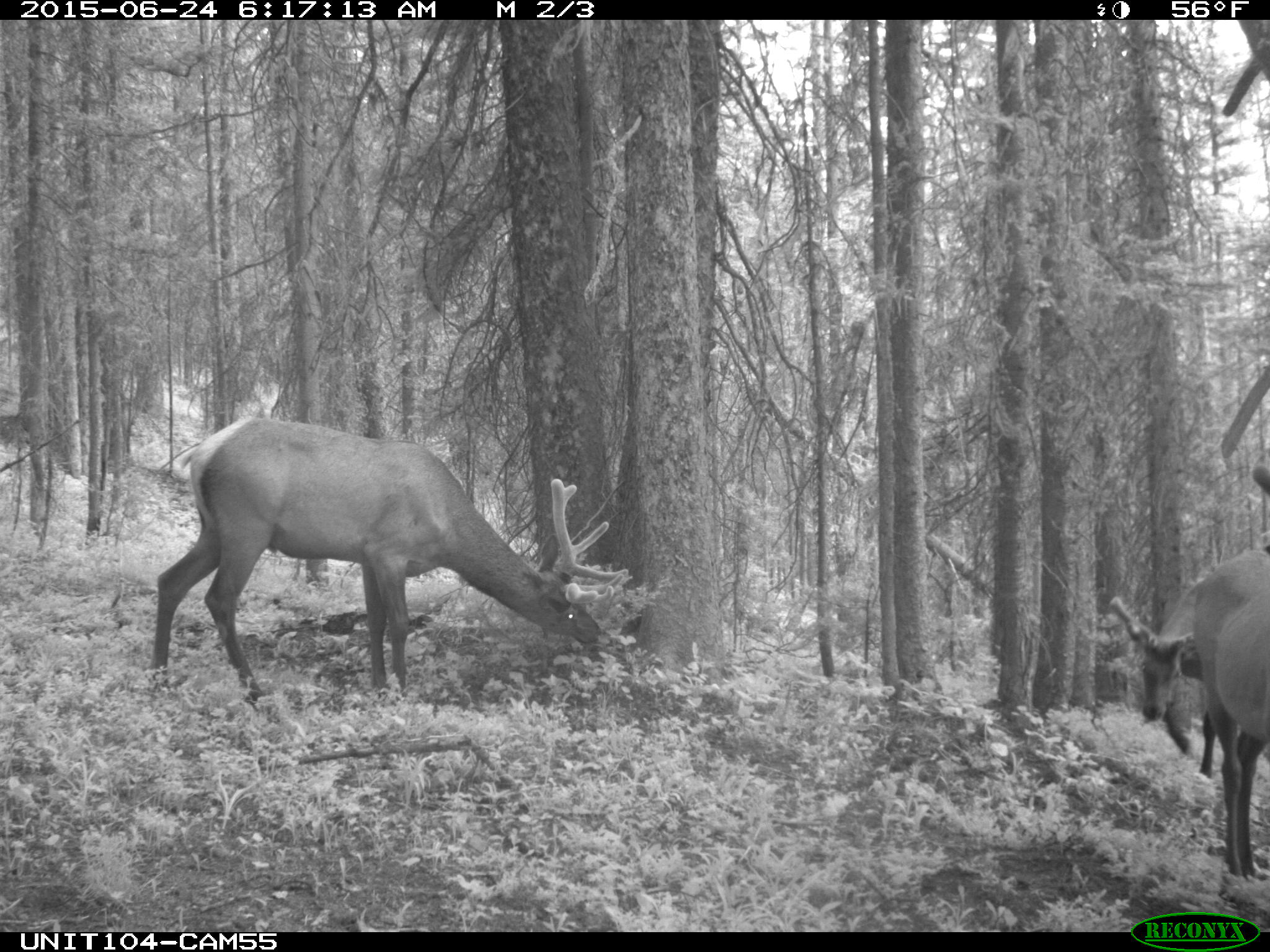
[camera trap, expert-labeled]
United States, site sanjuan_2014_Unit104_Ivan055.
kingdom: Animalia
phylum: Chordata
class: Mammalia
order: Artiodactyla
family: Cervidae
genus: Cervus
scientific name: Cervus elaphus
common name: red deer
Cervus elaphus (red deer).